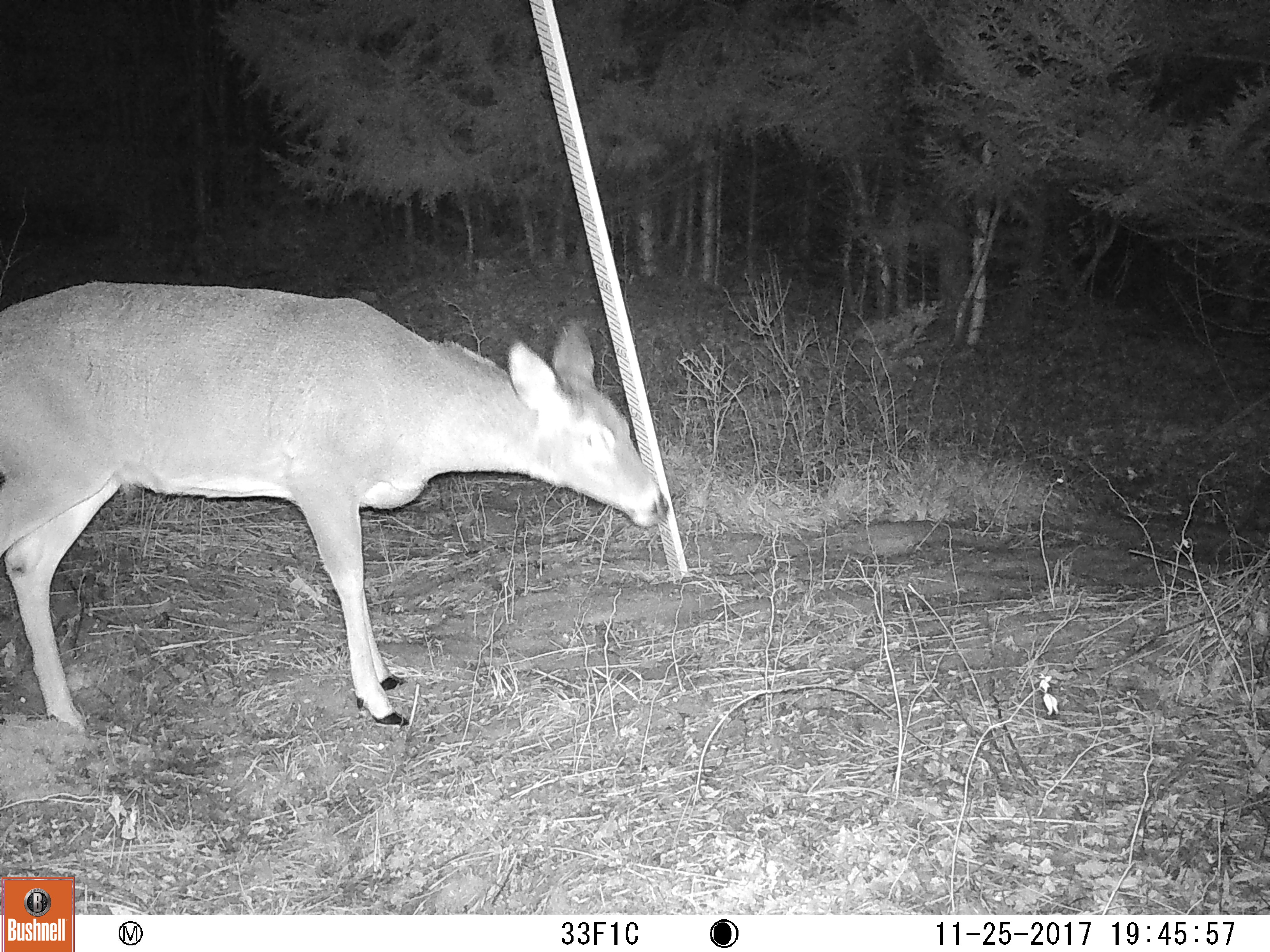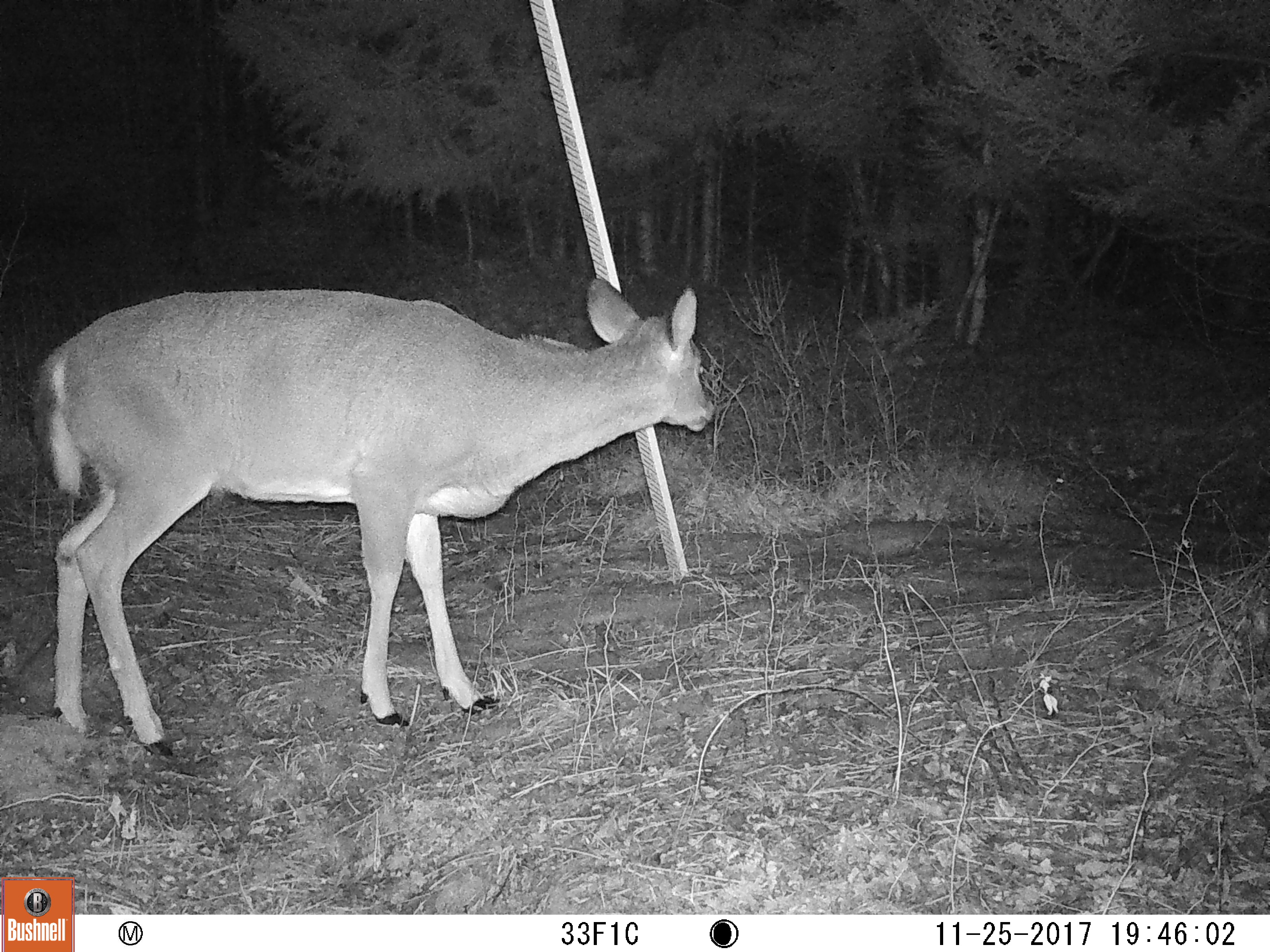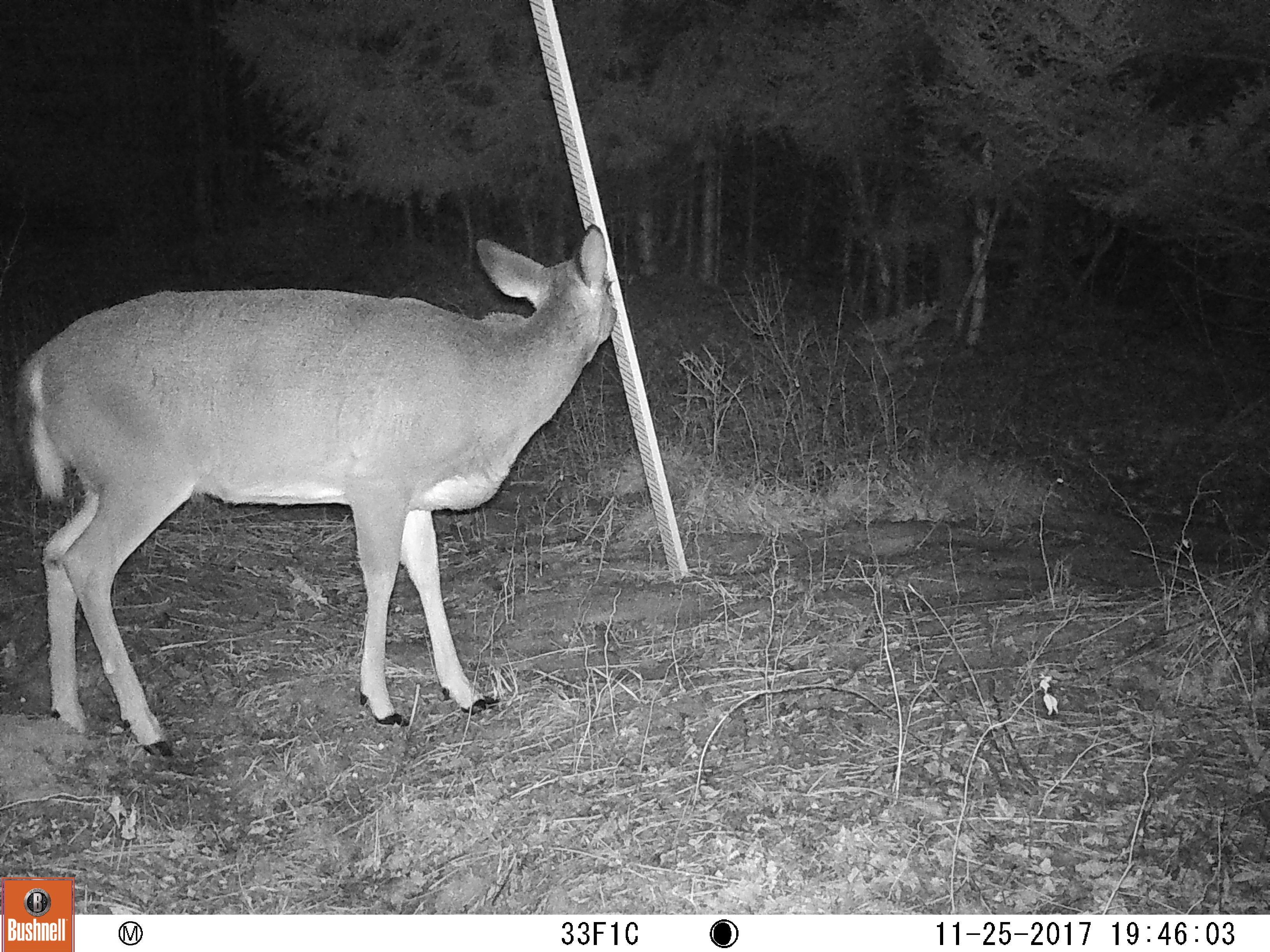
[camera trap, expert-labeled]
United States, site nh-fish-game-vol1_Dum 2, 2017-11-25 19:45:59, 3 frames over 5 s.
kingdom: Animalia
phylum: Chordata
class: Mammalia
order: Artiodactyla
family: Cervidae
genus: Odocoileus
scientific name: Odocoileus virginianus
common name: white-tailed deer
White-tailed deer (Odocoileus virginianus).